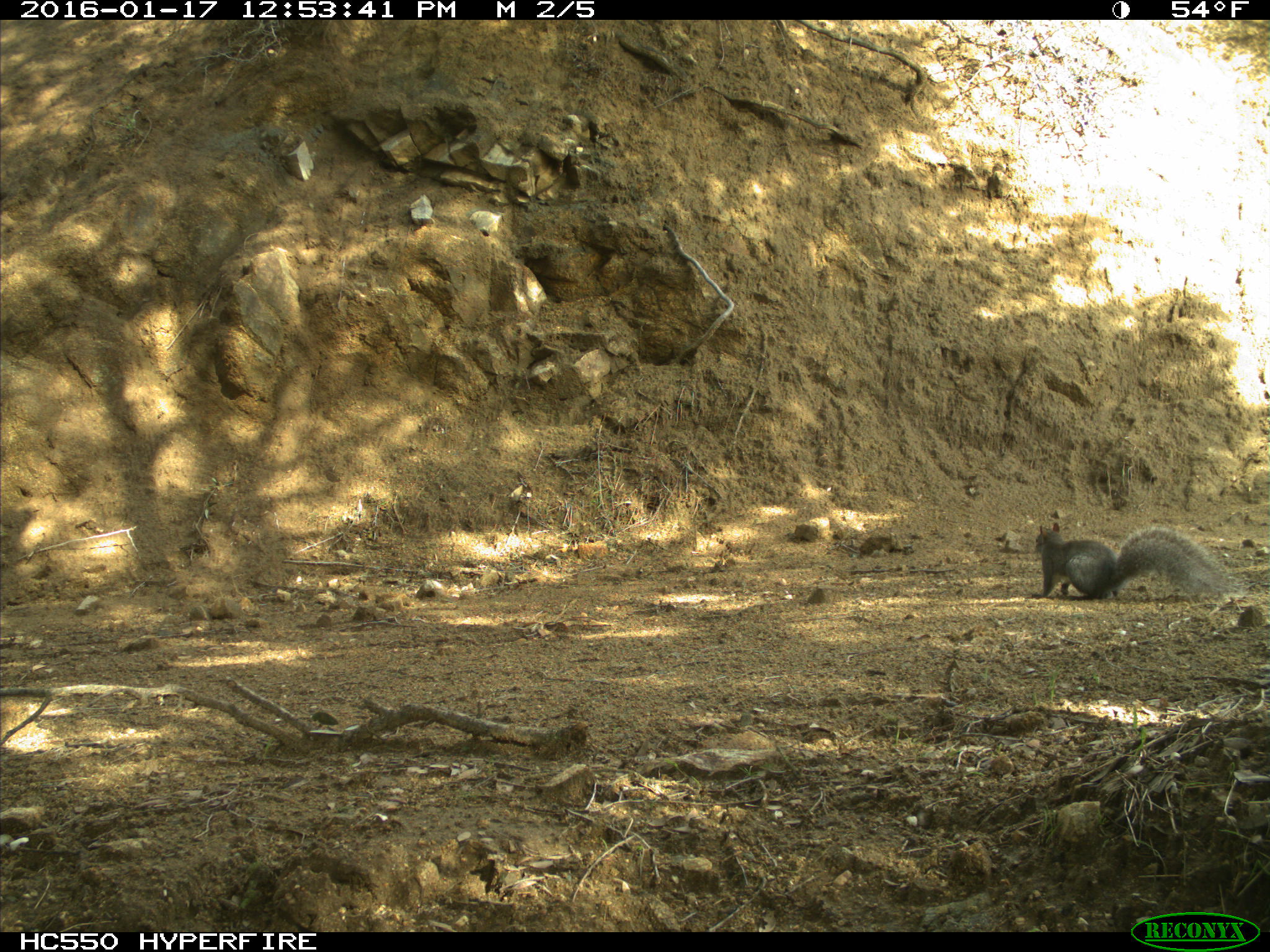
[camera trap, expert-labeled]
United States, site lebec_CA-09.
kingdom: Animalia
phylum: Chordata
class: Mammalia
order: Rodentia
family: Sciuridae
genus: Sciurus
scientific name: Sciurus carolinensis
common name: eastern gray squirrel